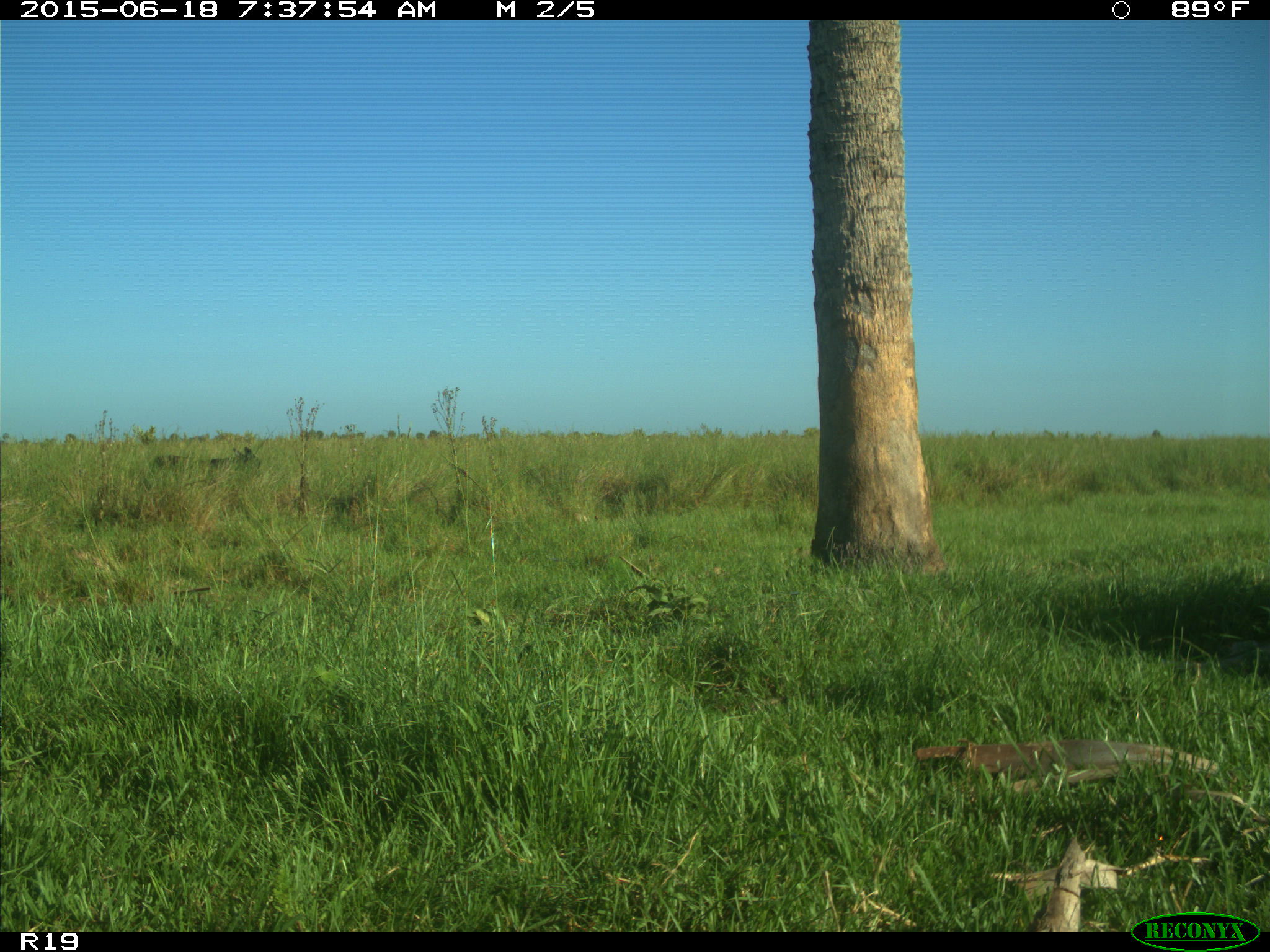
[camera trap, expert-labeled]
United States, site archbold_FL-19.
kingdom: Animalia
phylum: Chordata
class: Mammalia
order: Artiodactyla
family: Bovidae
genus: Bos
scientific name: Bos taurus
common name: domestic cow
Bos taurus (domestic cow).